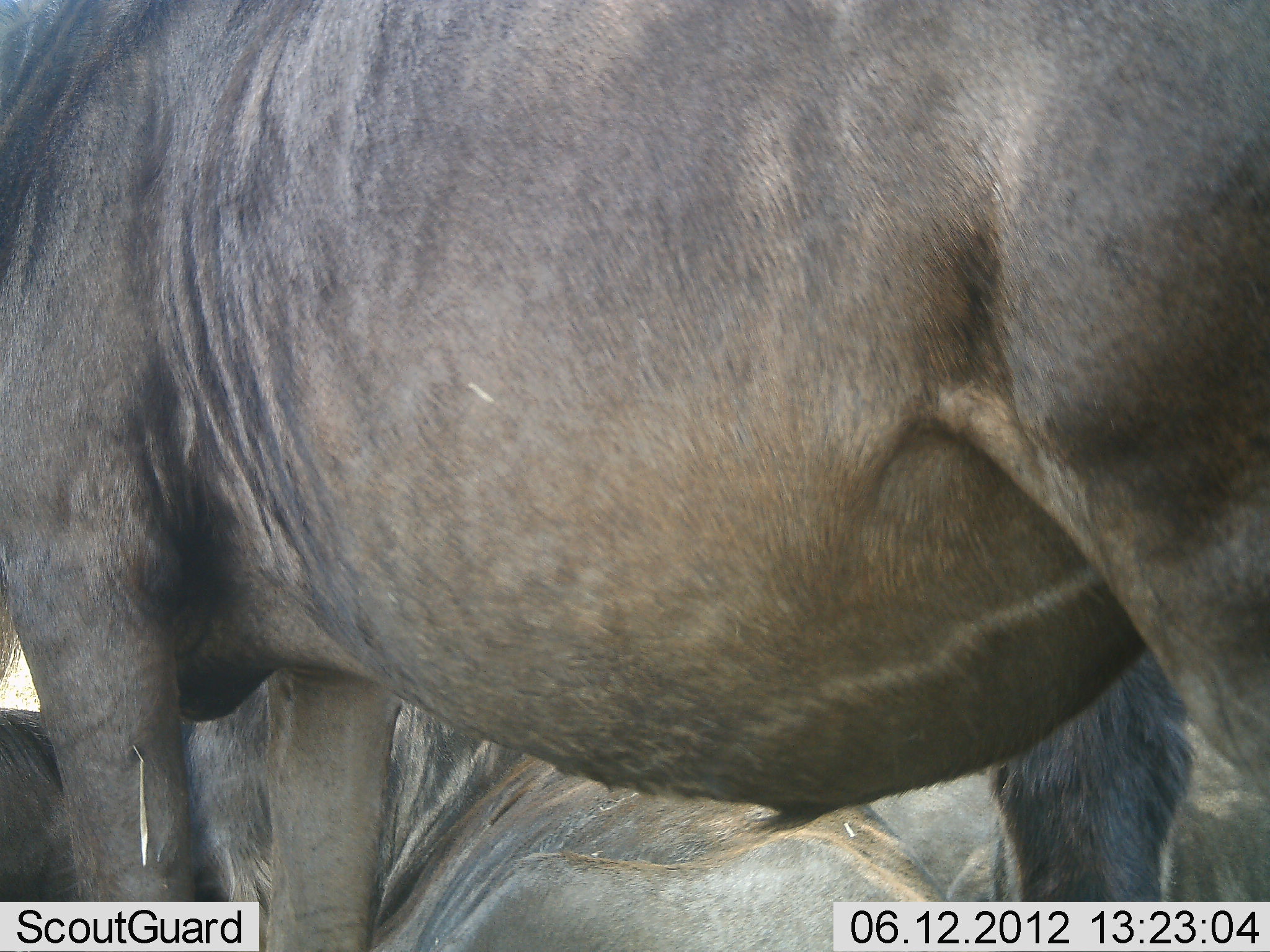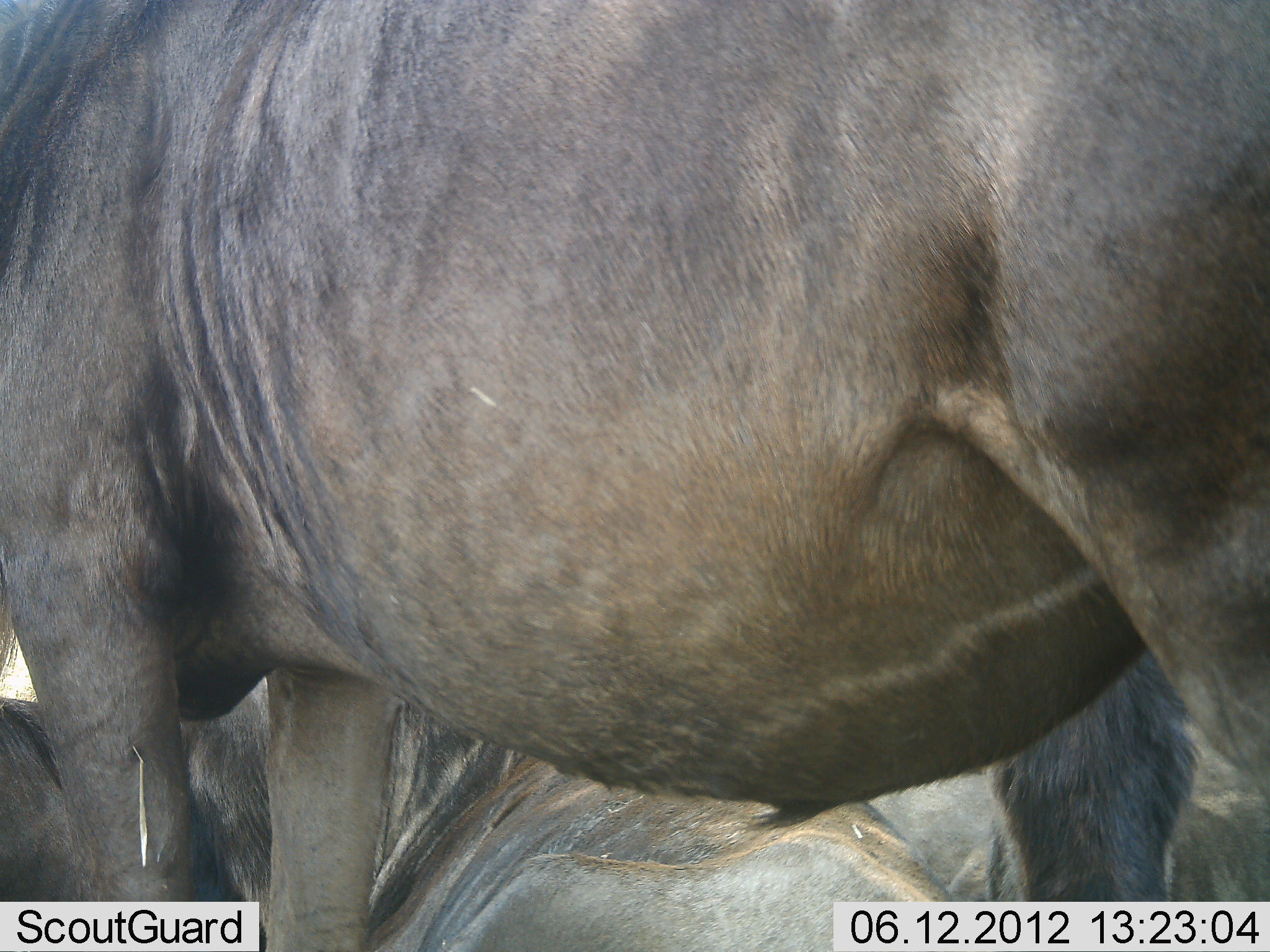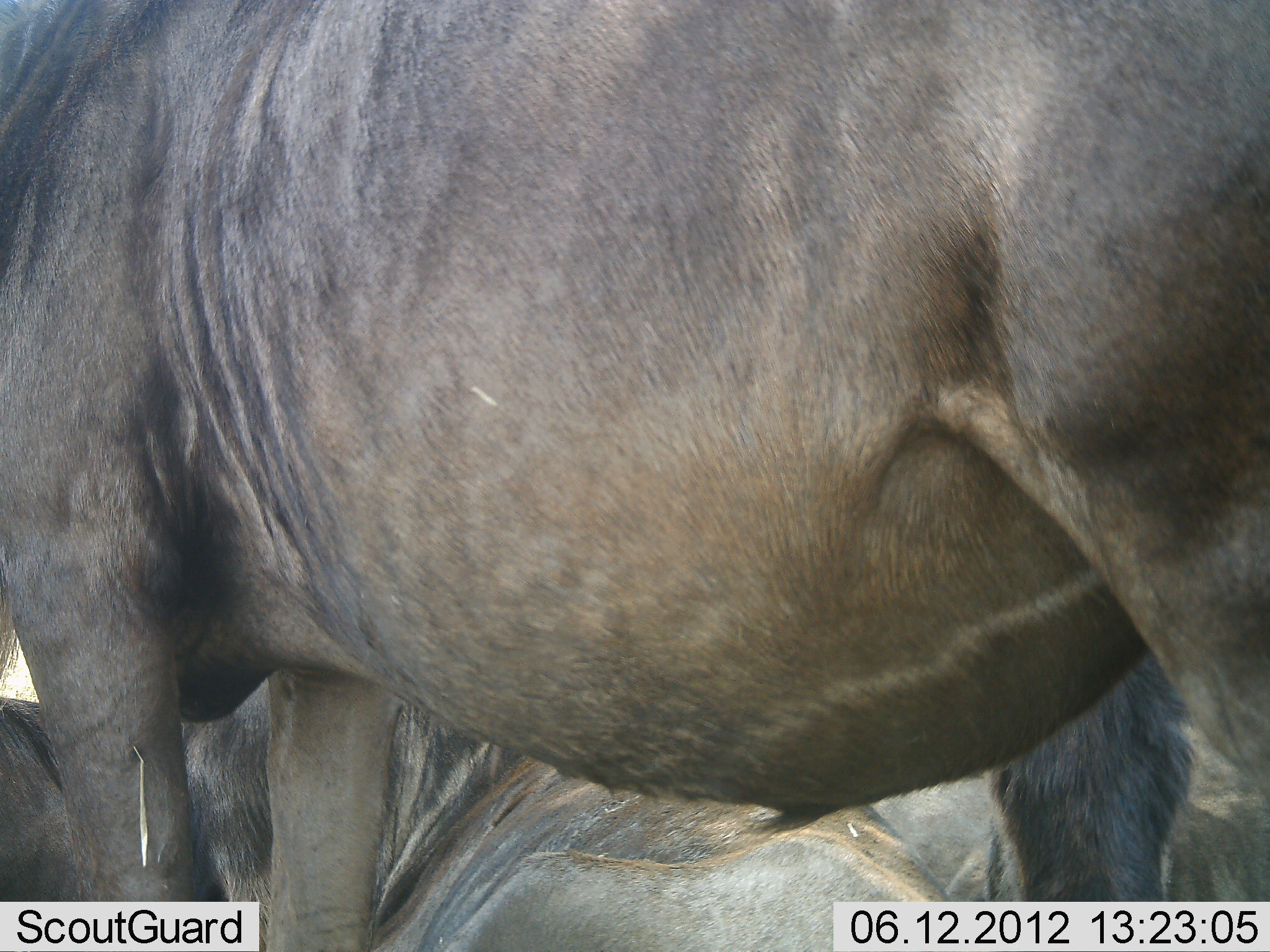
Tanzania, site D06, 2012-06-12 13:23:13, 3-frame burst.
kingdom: Animalia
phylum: Chordata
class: Mammalia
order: Artiodactyla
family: Bovidae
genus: Connochaetes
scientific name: Connochaetes taurinus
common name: blue wildebeest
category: wildebeest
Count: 2.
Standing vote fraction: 90%.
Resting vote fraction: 80%.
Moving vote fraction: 0%.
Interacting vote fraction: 0%.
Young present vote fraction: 0%.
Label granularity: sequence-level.